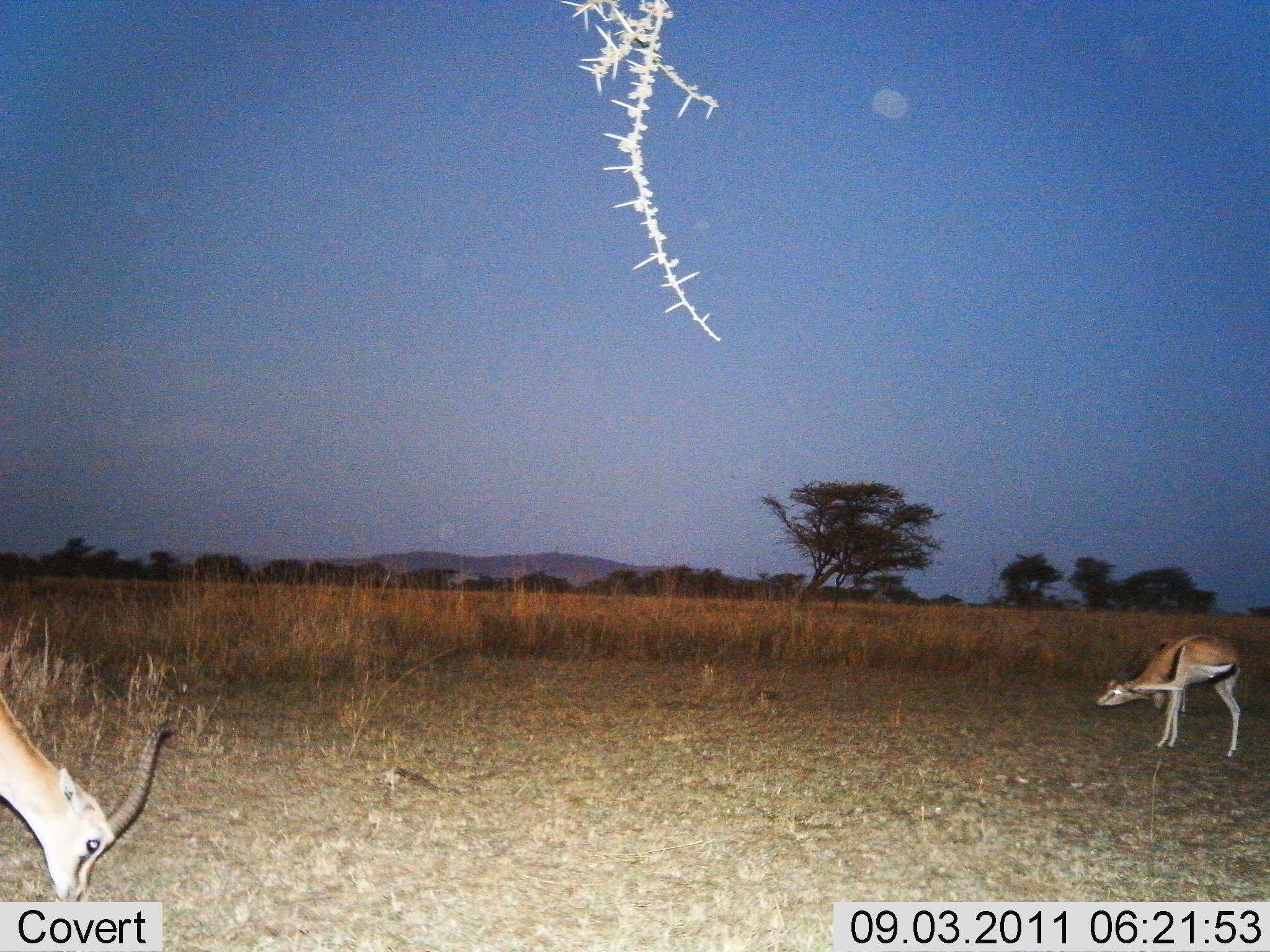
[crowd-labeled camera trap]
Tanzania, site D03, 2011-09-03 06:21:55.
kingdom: Animalia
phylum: Chordata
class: Mammalia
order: Artiodactyla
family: Bovidae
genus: Eudorcas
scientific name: Eudorcas thomsonii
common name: thomson's gazelle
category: gazellethomsons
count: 2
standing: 75%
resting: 8%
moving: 0%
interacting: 0%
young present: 8%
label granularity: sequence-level